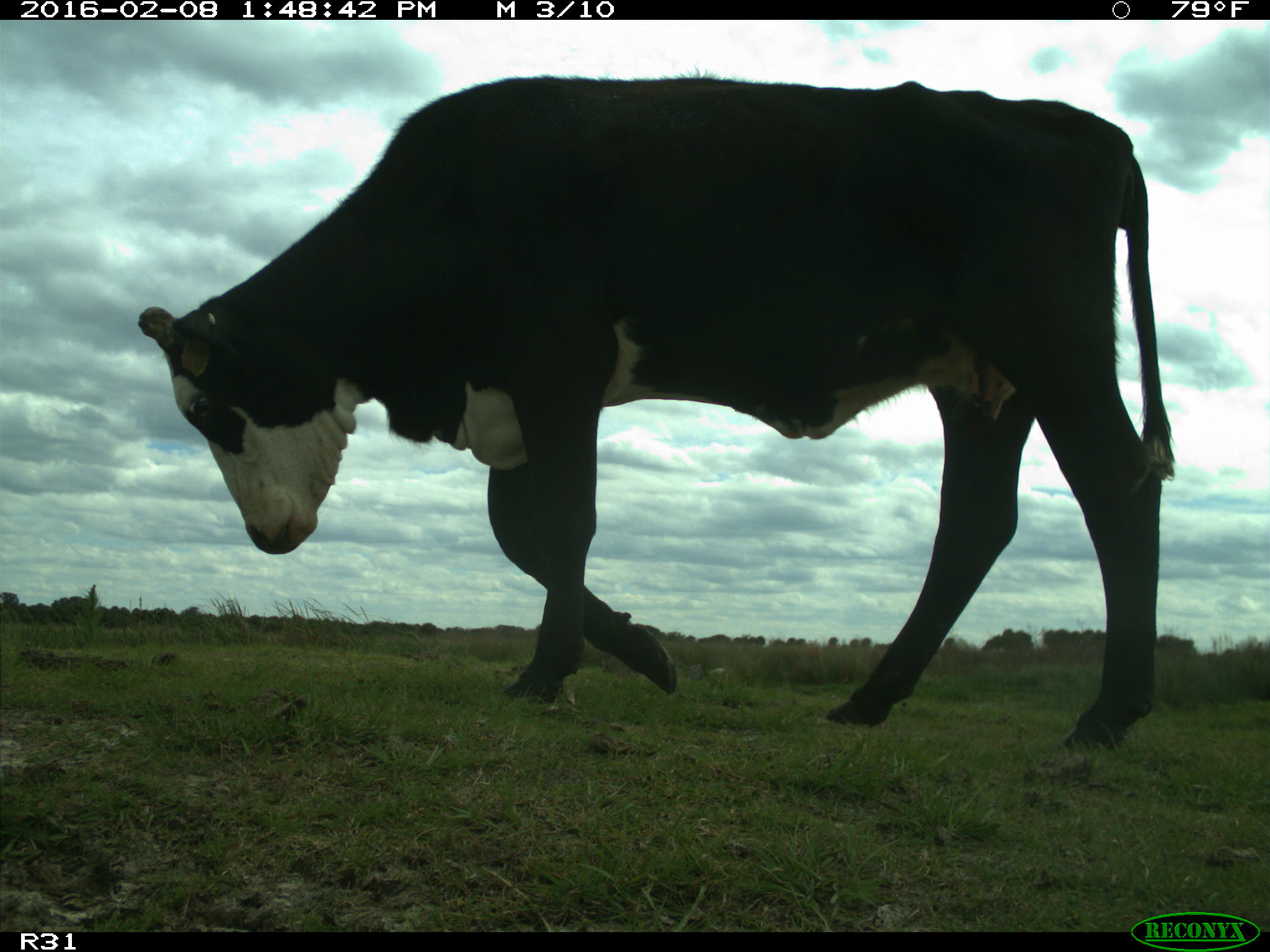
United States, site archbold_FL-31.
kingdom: Animalia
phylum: Chordata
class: Mammalia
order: Artiodactyla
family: Bovidae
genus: Bos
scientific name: Bos taurus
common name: domestic cow